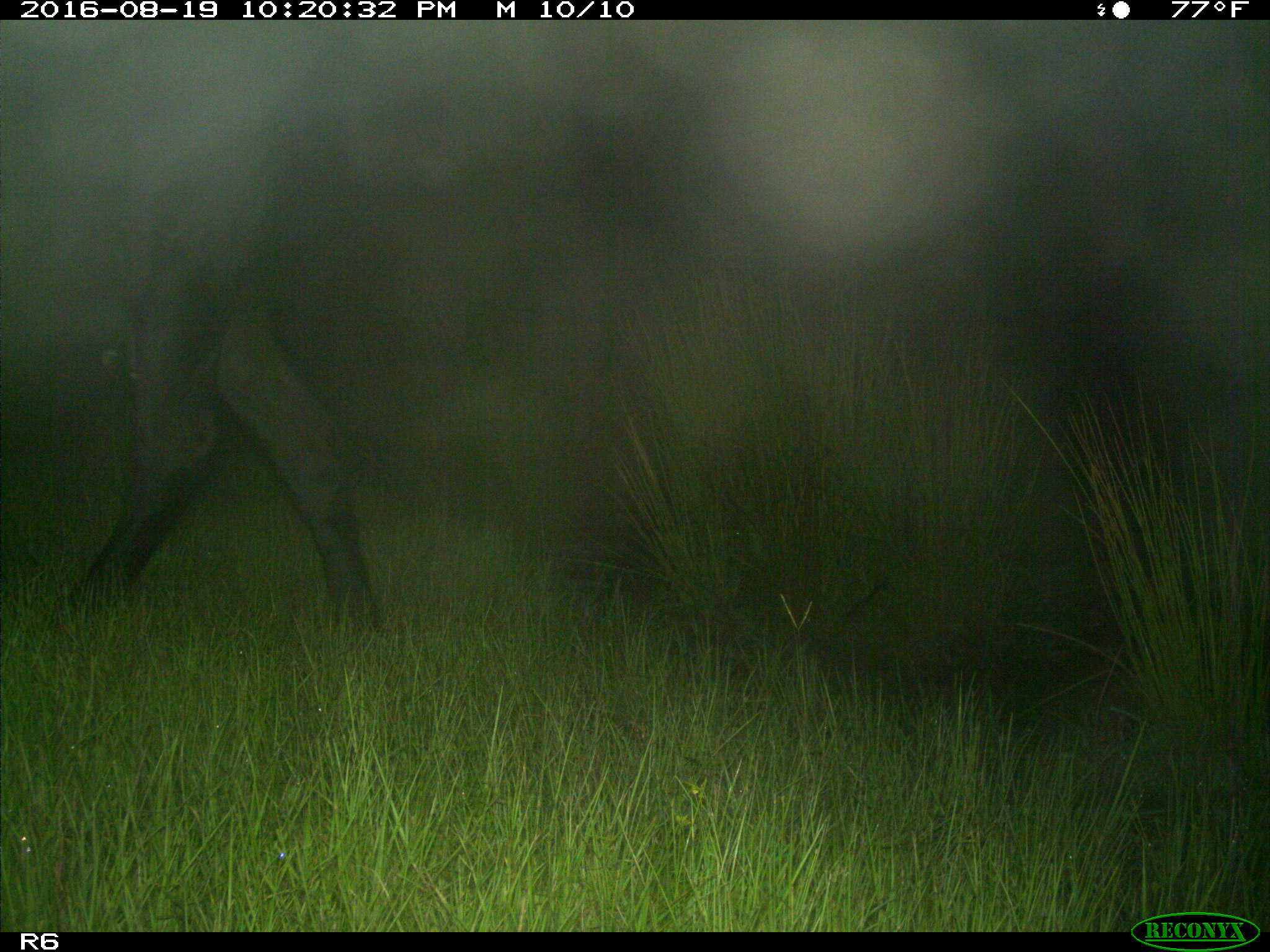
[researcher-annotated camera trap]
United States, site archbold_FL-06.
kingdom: Animalia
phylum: Chordata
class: Mammalia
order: Artiodactyla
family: Bovidae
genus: Bos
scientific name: Bos taurus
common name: domestic cow